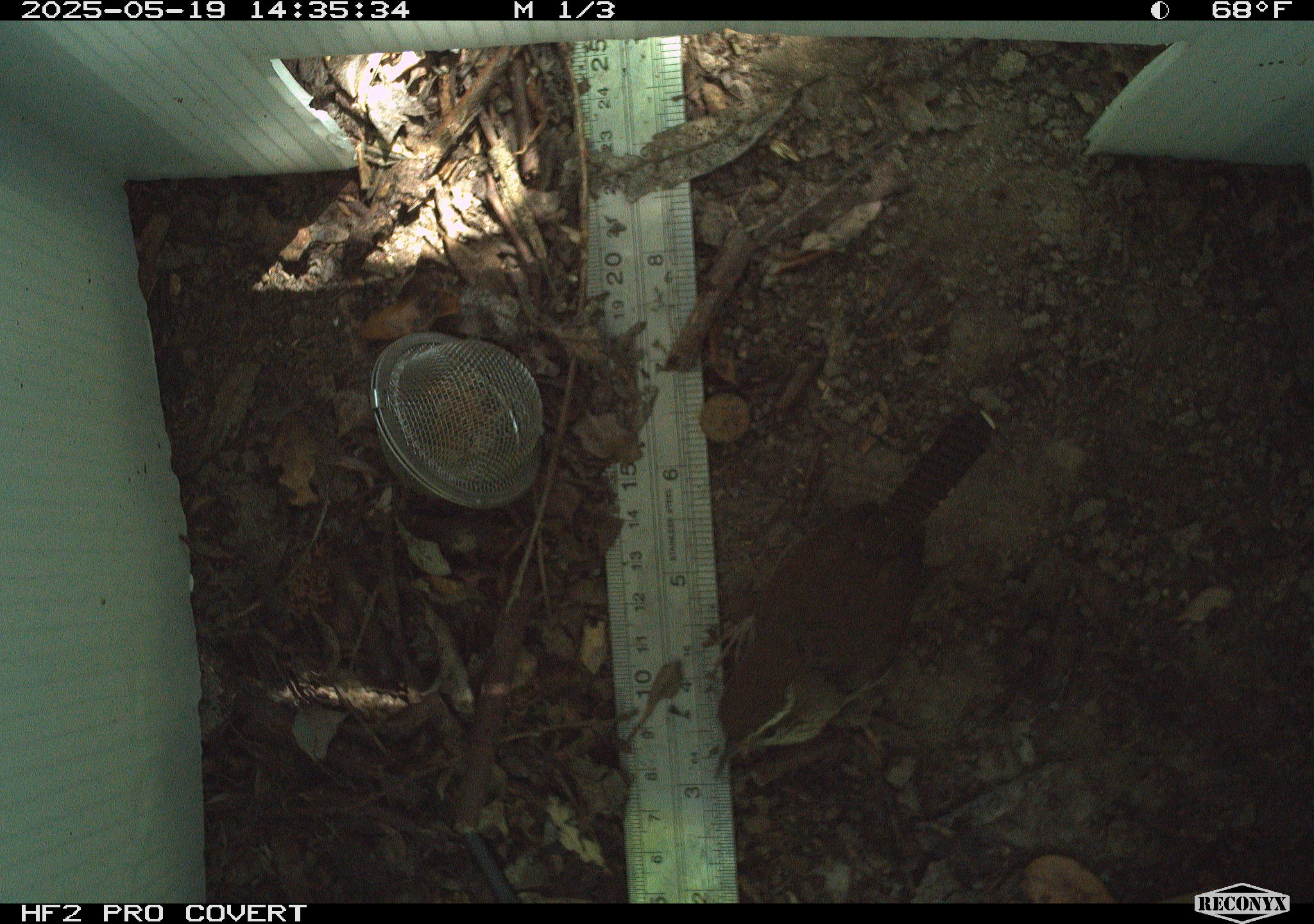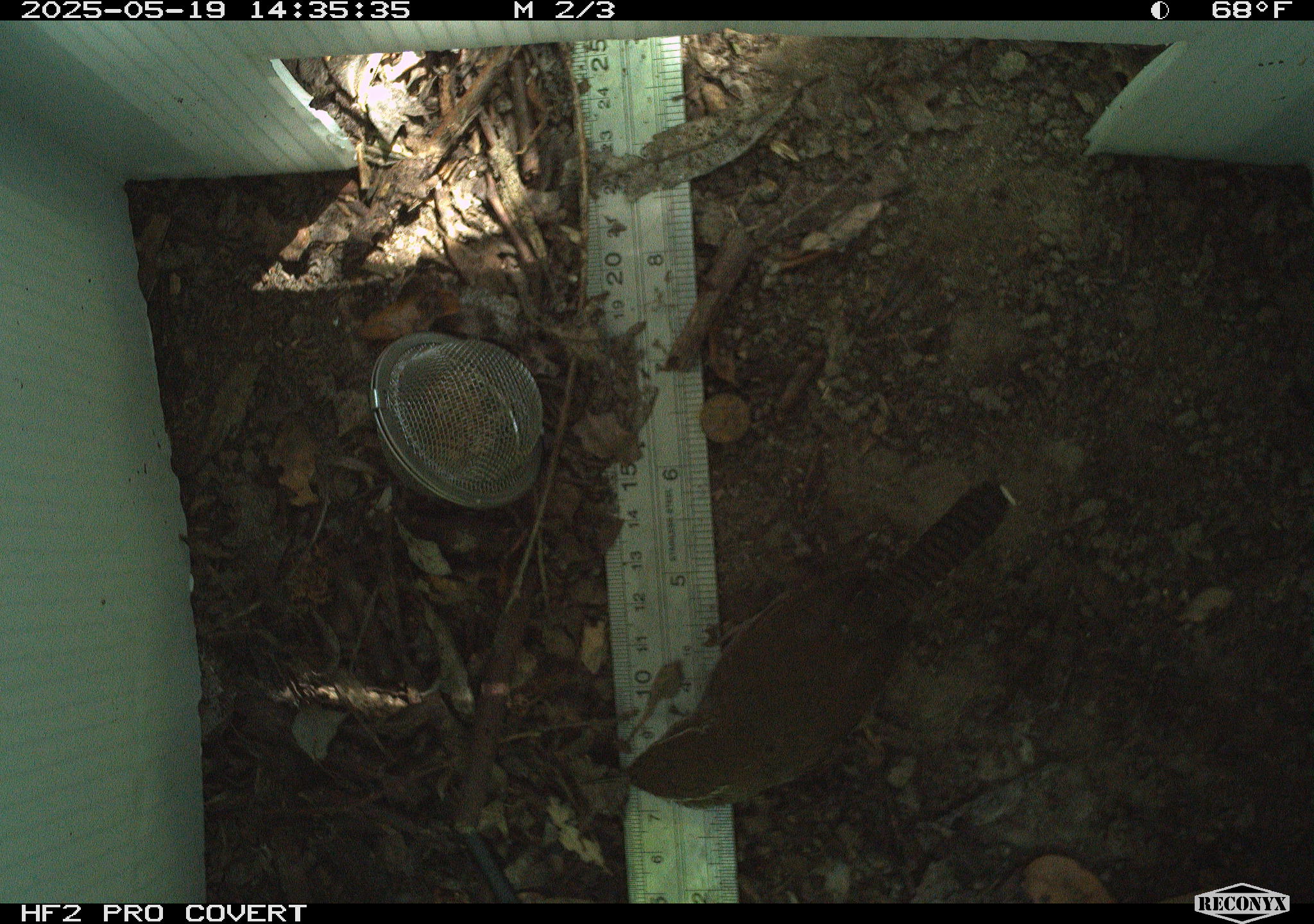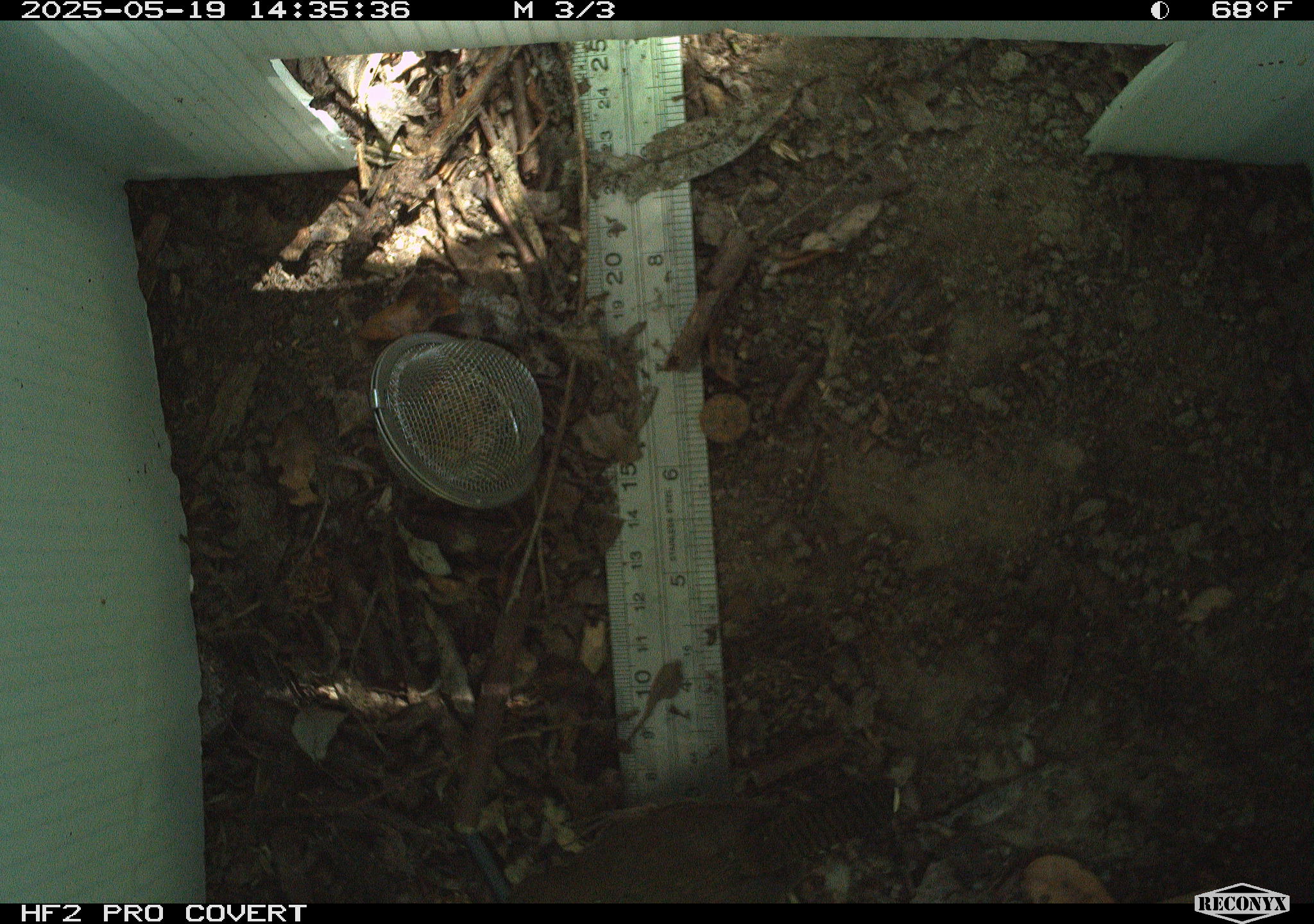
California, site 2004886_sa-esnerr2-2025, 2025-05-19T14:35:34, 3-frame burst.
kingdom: Animalia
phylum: Chordata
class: Aves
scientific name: Aves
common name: bird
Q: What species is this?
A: Bird (Aves).